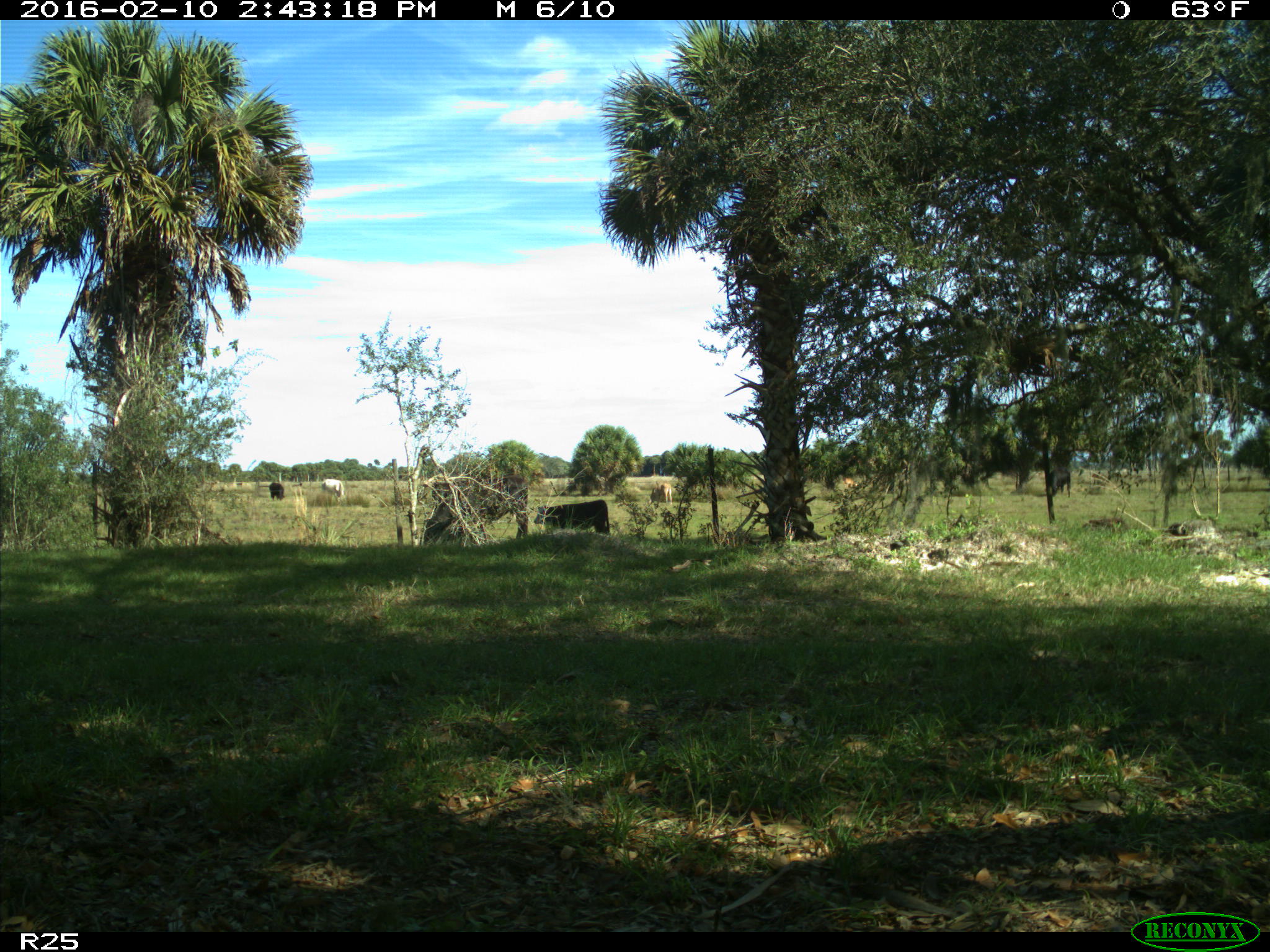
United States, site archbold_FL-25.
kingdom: Animalia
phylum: Chordata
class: Mammalia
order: Artiodactyla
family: Bovidae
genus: Bos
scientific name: Bos taurus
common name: domestic cow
Bos taurus (domestic cow).